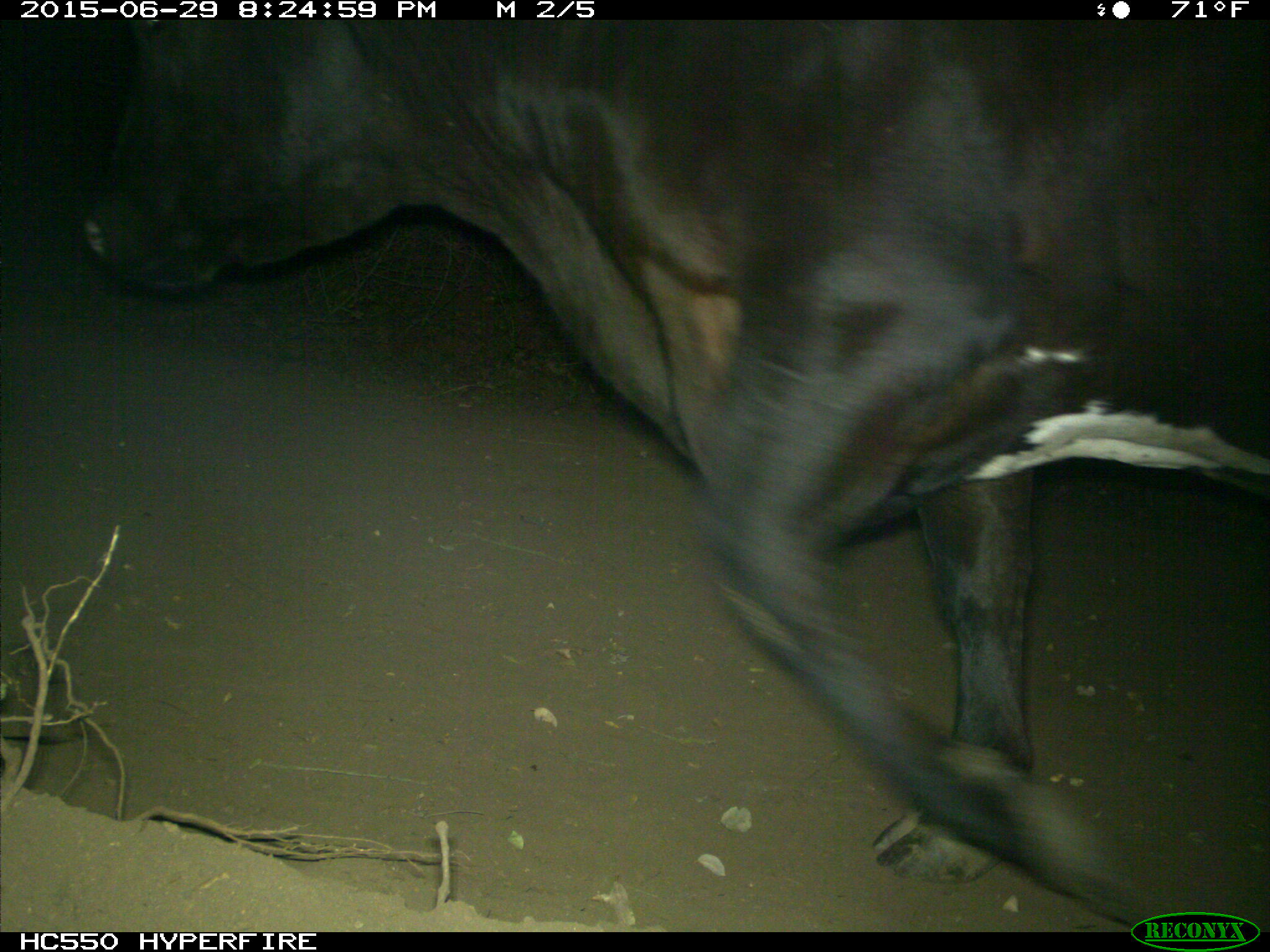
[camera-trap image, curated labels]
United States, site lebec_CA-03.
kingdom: Animalia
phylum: Chordata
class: Mammalia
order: Artiodactyla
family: Bovidae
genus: Bos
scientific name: Bos taurus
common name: domestic cow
Bos taurus (domestic cow).